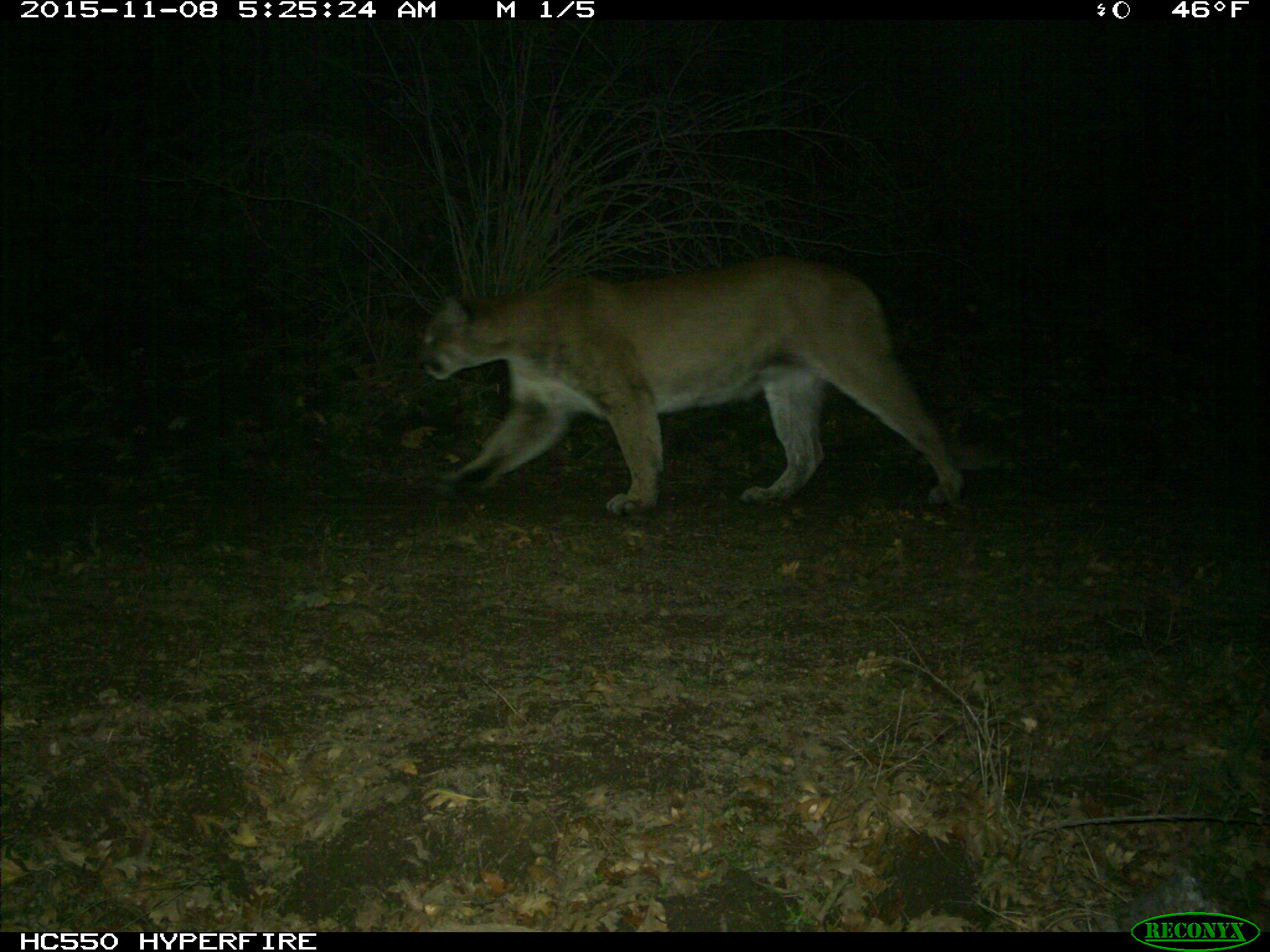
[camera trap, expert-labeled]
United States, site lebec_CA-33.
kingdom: Animalia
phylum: Chordata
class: Mammalia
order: Carnivora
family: Felidae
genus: Puma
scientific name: Puma concolor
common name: mountain lion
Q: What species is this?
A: Puma concolor (mountain lion).